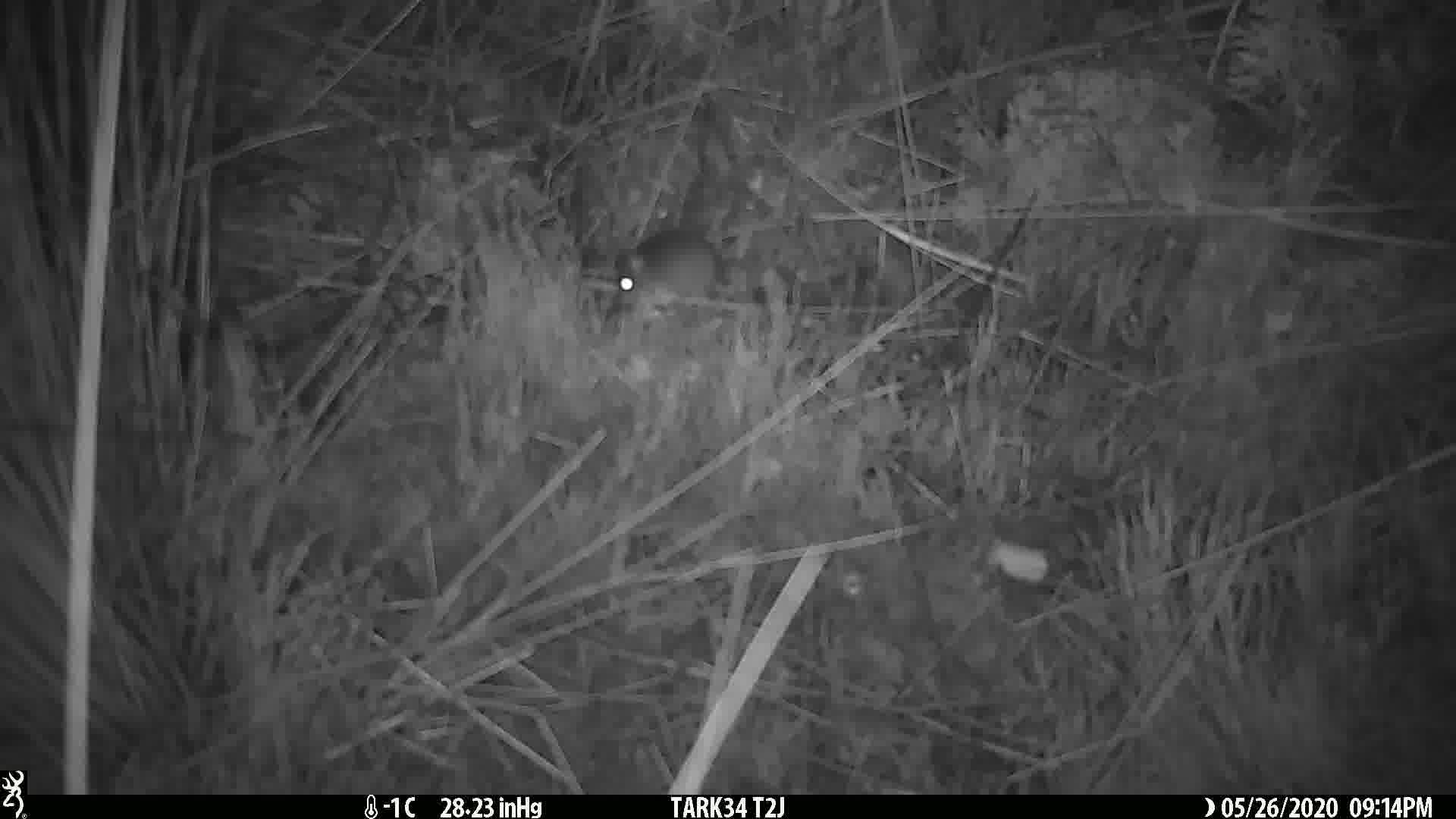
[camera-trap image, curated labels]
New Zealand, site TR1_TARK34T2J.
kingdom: Animalia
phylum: Chordata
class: Mammalia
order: Rodentia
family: Muridae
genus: Mus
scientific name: Mus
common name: mouse